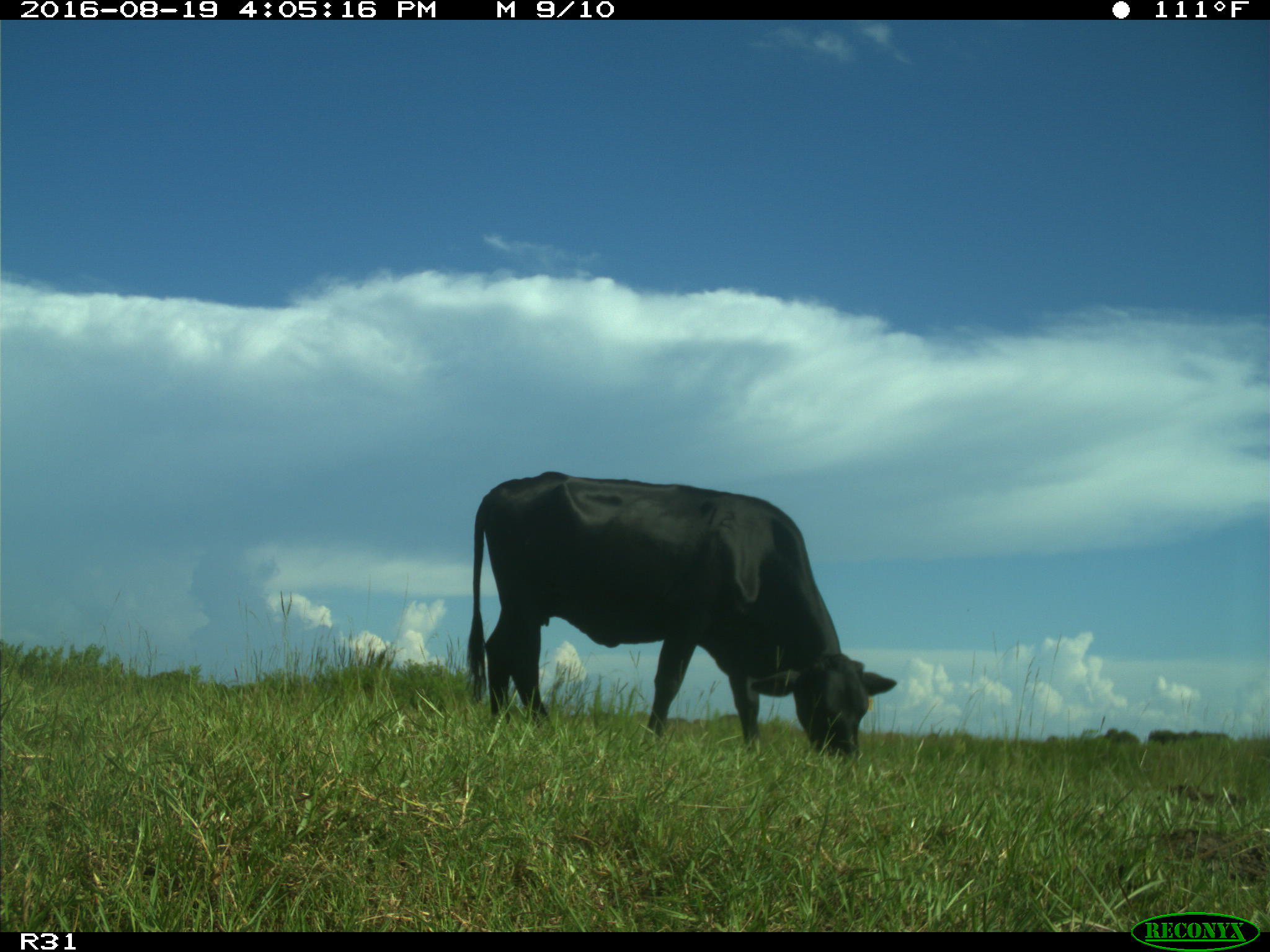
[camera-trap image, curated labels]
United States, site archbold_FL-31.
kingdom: Animalia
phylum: Chordata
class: Mammalia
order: Artiodactyla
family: Bovidae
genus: Bos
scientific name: Bos taurus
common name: domestic cow